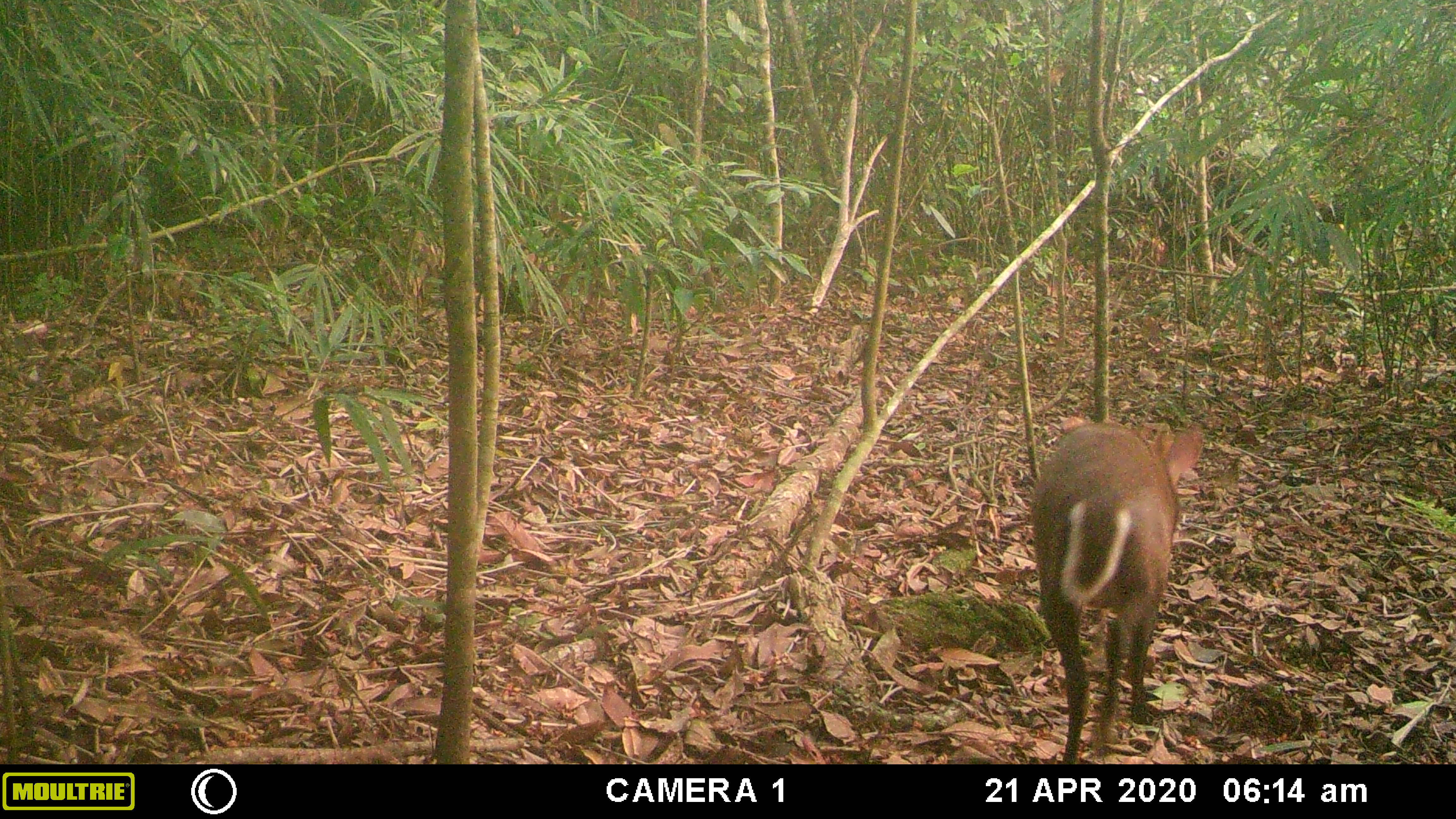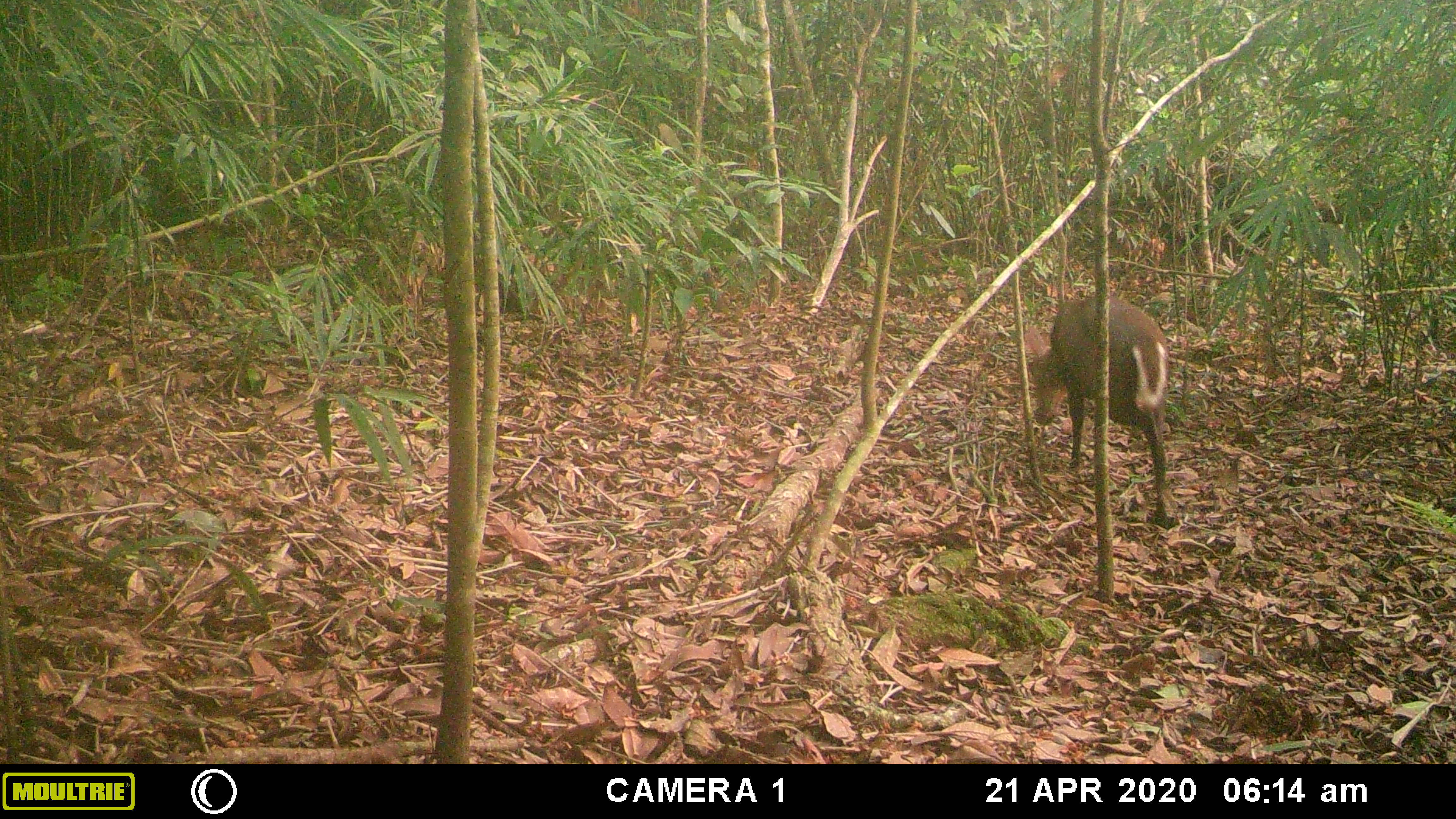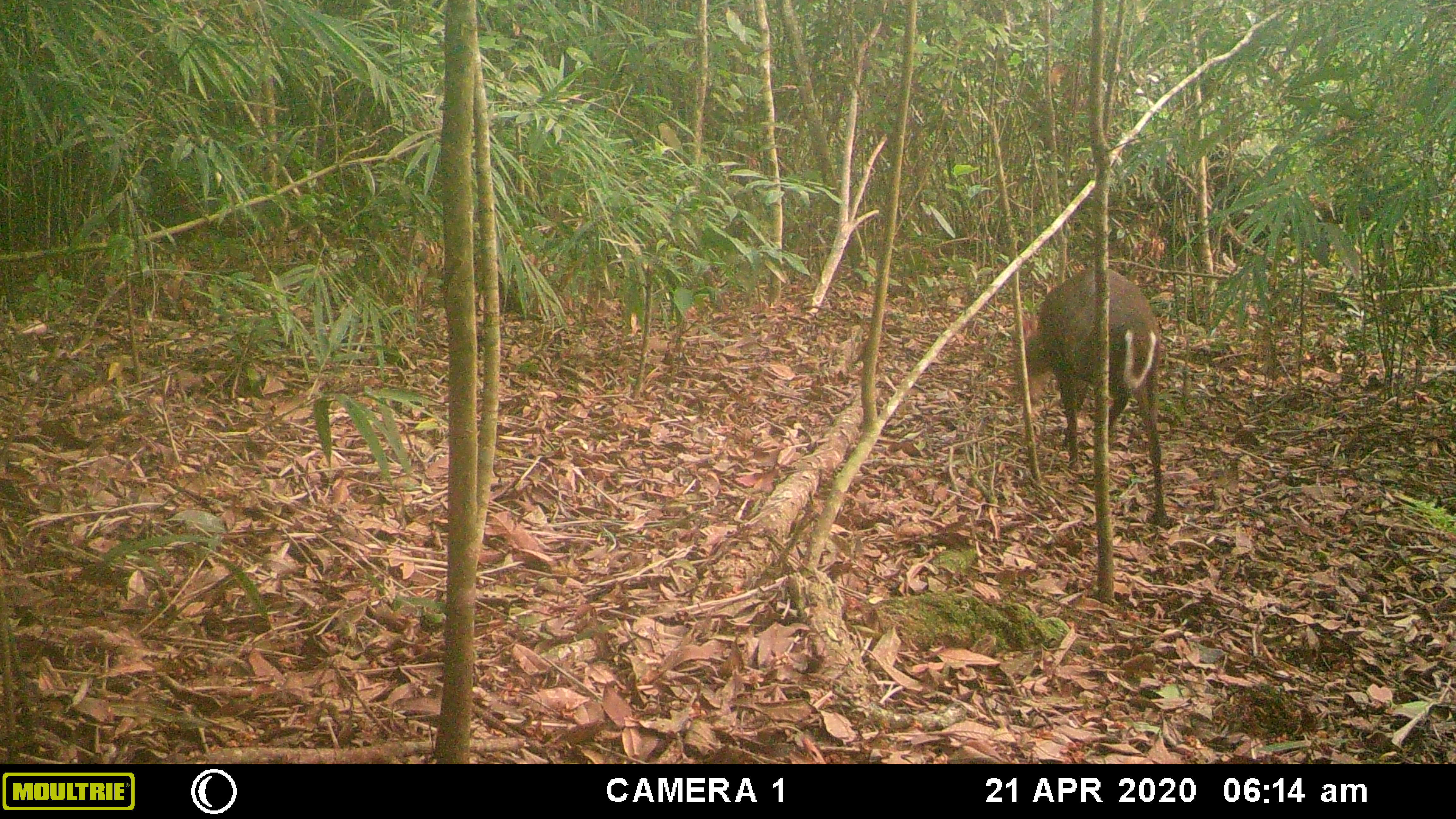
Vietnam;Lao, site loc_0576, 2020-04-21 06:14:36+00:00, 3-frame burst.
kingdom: Animalia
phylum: Chordata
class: Mammalia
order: Artiodactyla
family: Cervidae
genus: Muntiacus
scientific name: Muntiacus rooseveltorum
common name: roosevelt's muntjac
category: roosevelts muntjac group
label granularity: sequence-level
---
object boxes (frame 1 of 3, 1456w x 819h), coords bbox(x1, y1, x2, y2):
roosevelts muntjac group: bbox(1027, 413, 1204, 764)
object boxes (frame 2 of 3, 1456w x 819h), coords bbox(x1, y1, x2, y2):
roosevelts muntjac group: bbox(1022, 291, 1171, 528)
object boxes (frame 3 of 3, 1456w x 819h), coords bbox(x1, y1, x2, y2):
roosevelts muntjac group: bbox(1011, 264, 1169, 528)